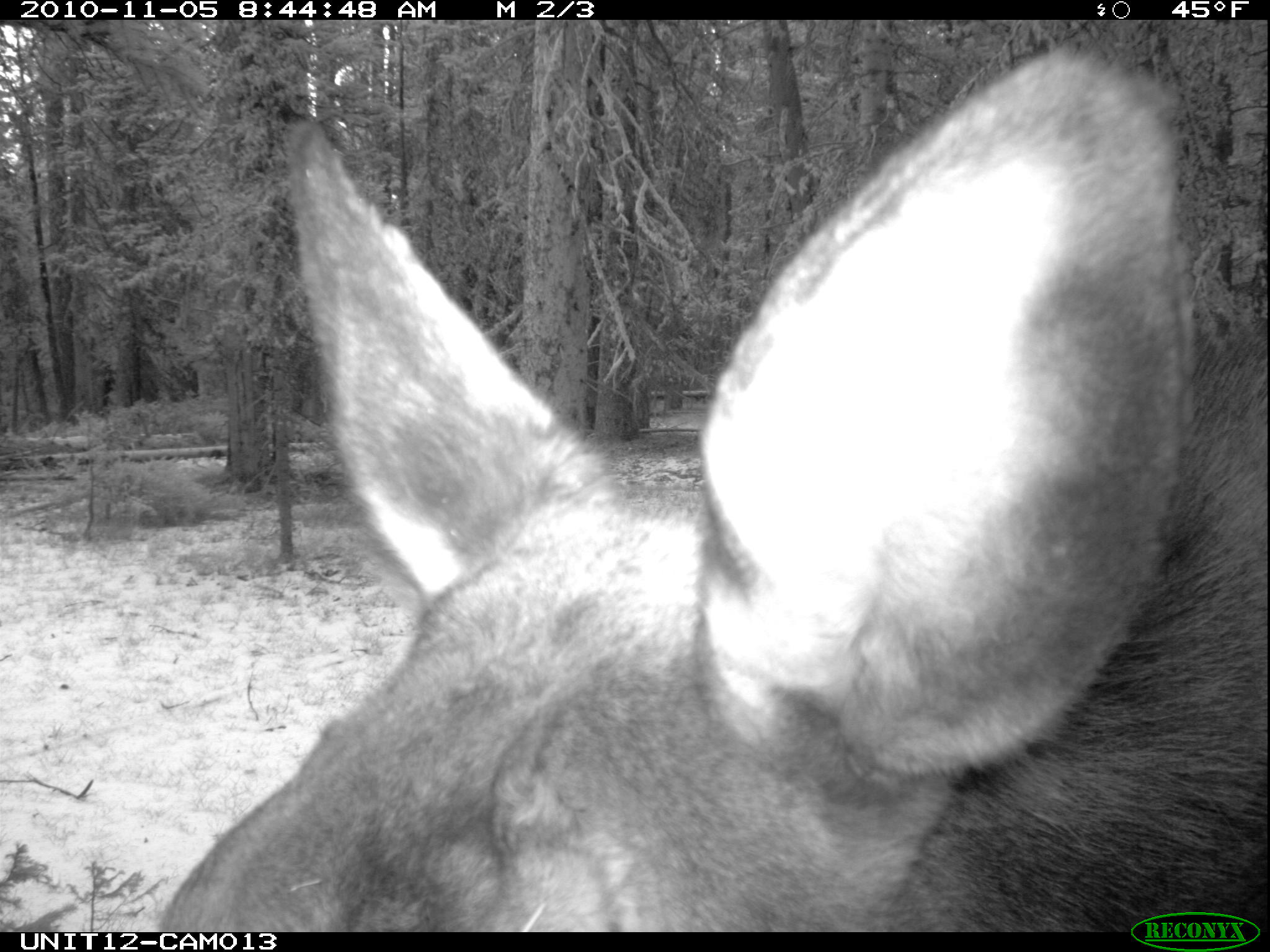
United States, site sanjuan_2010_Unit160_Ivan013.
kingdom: Animalia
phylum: Chordata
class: Mammalia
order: Artiodactyla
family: Cervidae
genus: Alces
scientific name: Alces alces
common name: moose